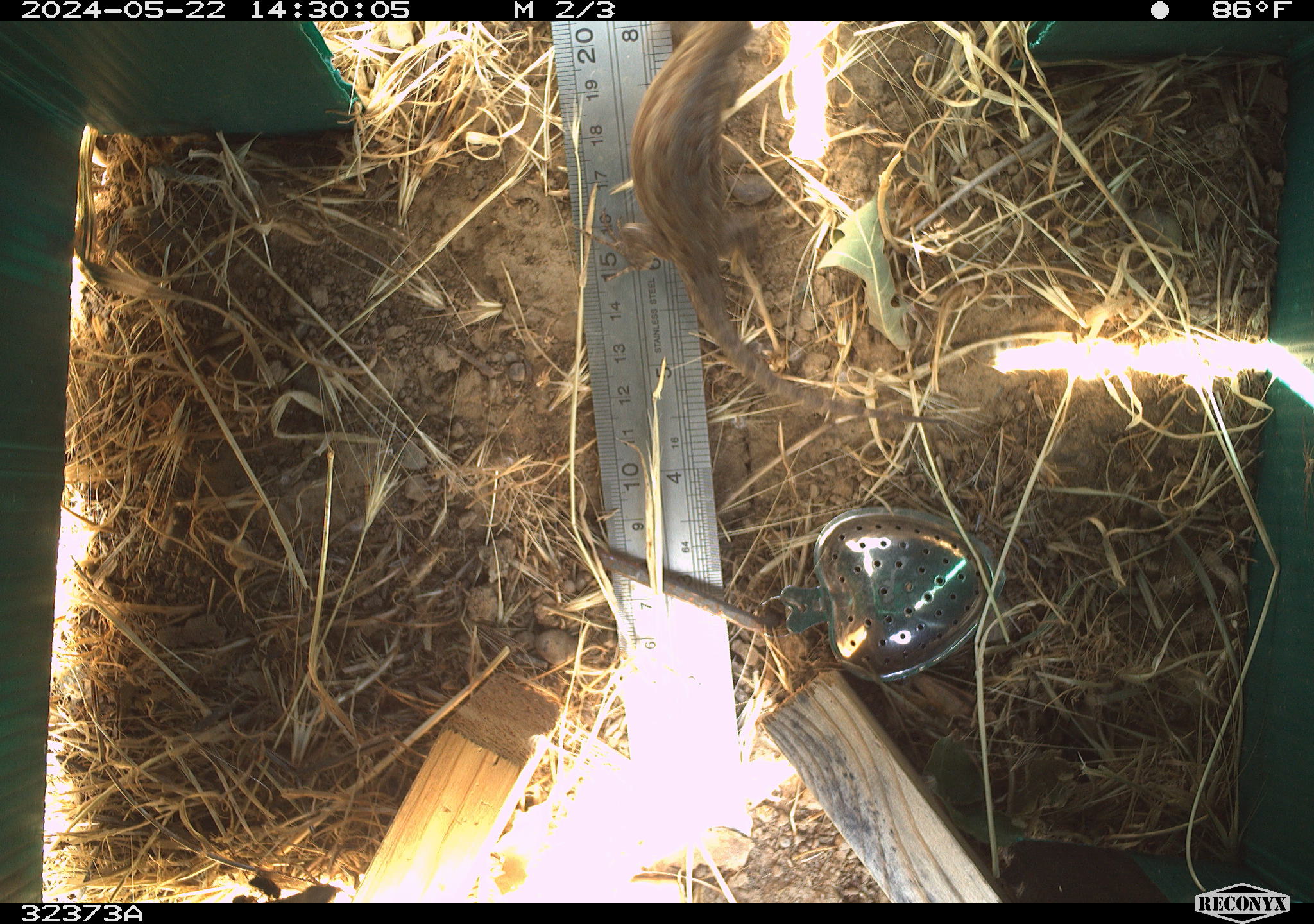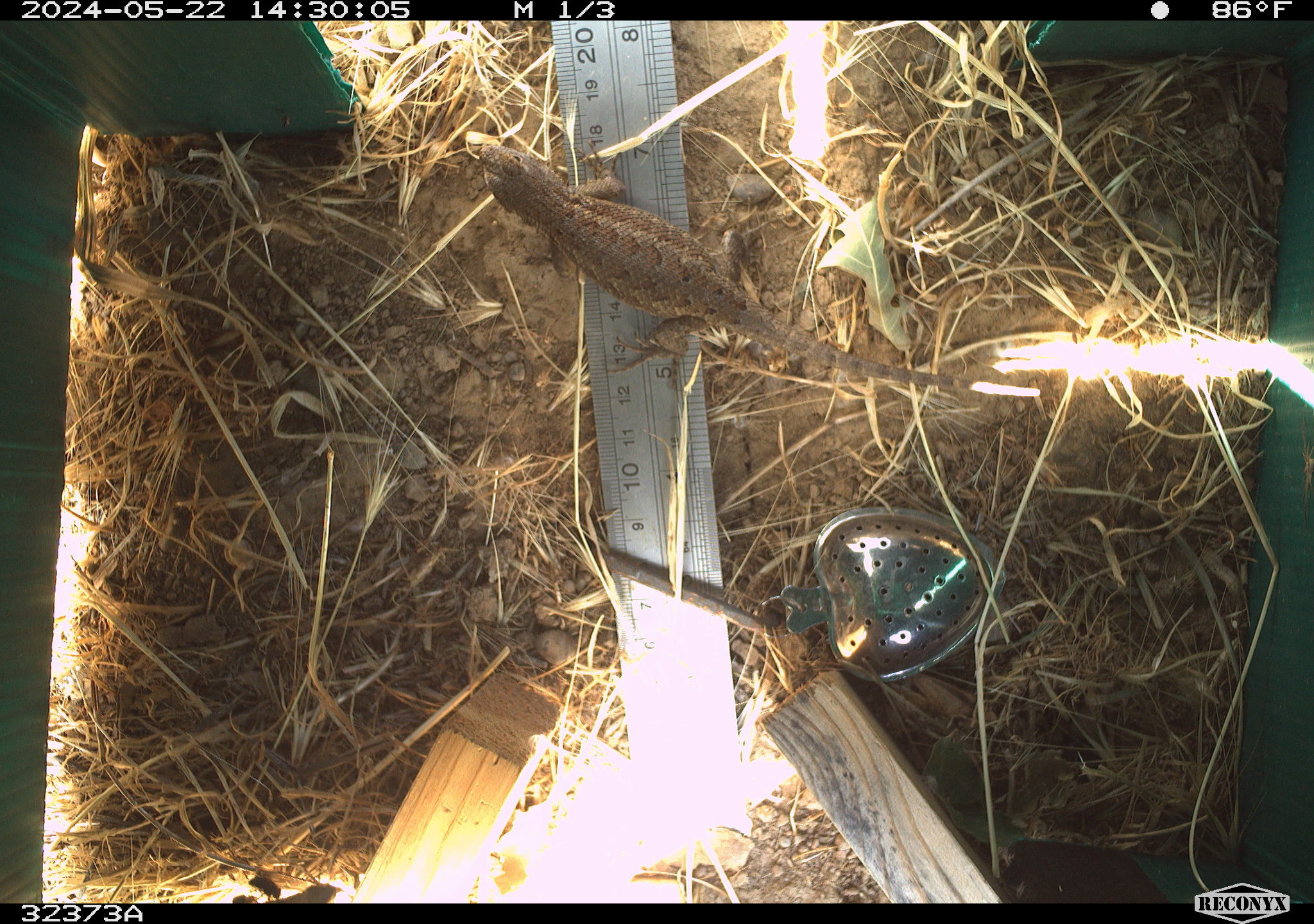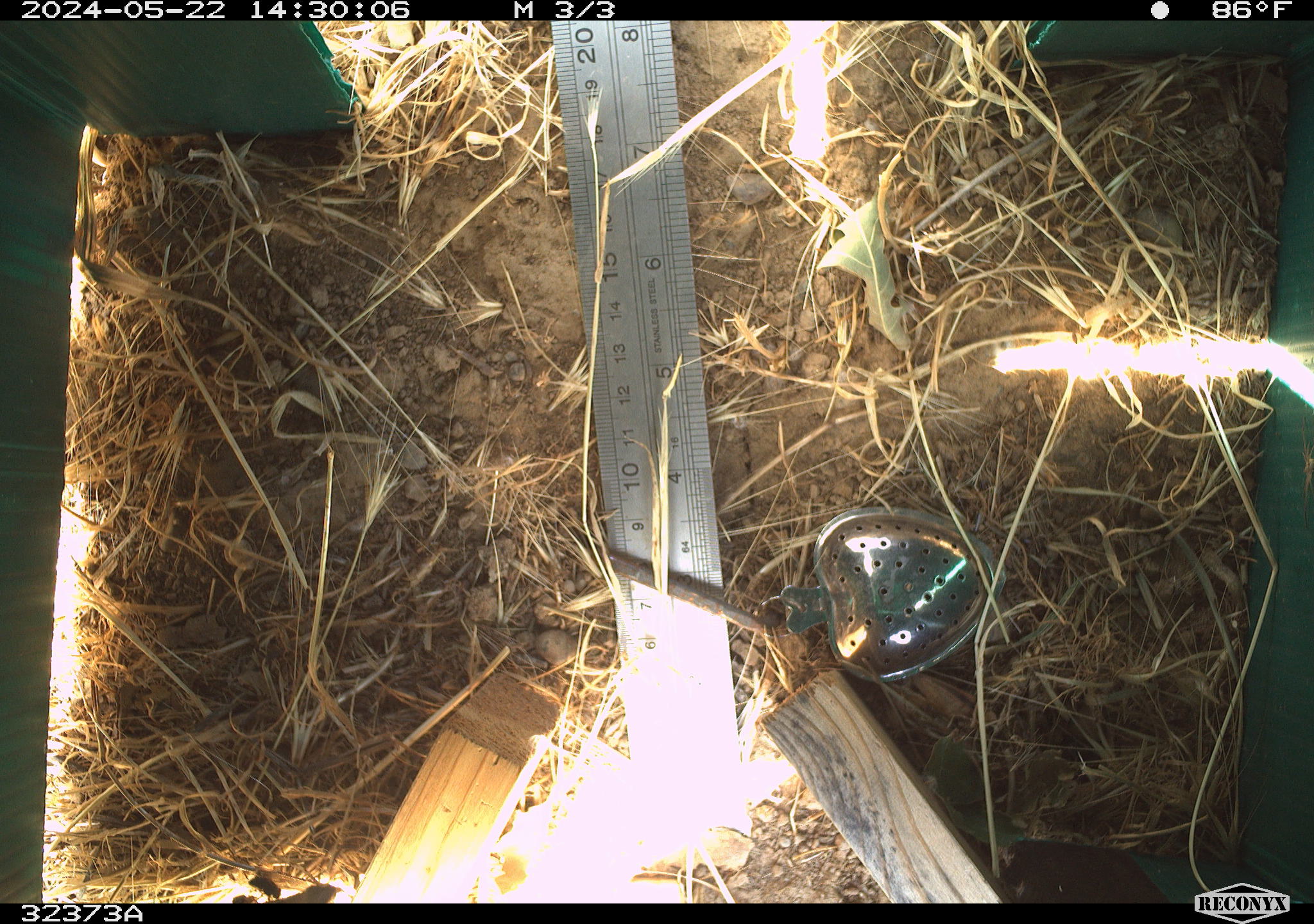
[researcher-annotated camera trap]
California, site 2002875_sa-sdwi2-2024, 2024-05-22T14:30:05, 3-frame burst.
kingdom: Animalia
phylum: Chordata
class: Reptilia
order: Squamata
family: Phrynosomatidae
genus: Sceloporus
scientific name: Sceloporus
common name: spiny lizards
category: sceloporus species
Sceloporus species (spiny lizards) (Sceloporus).